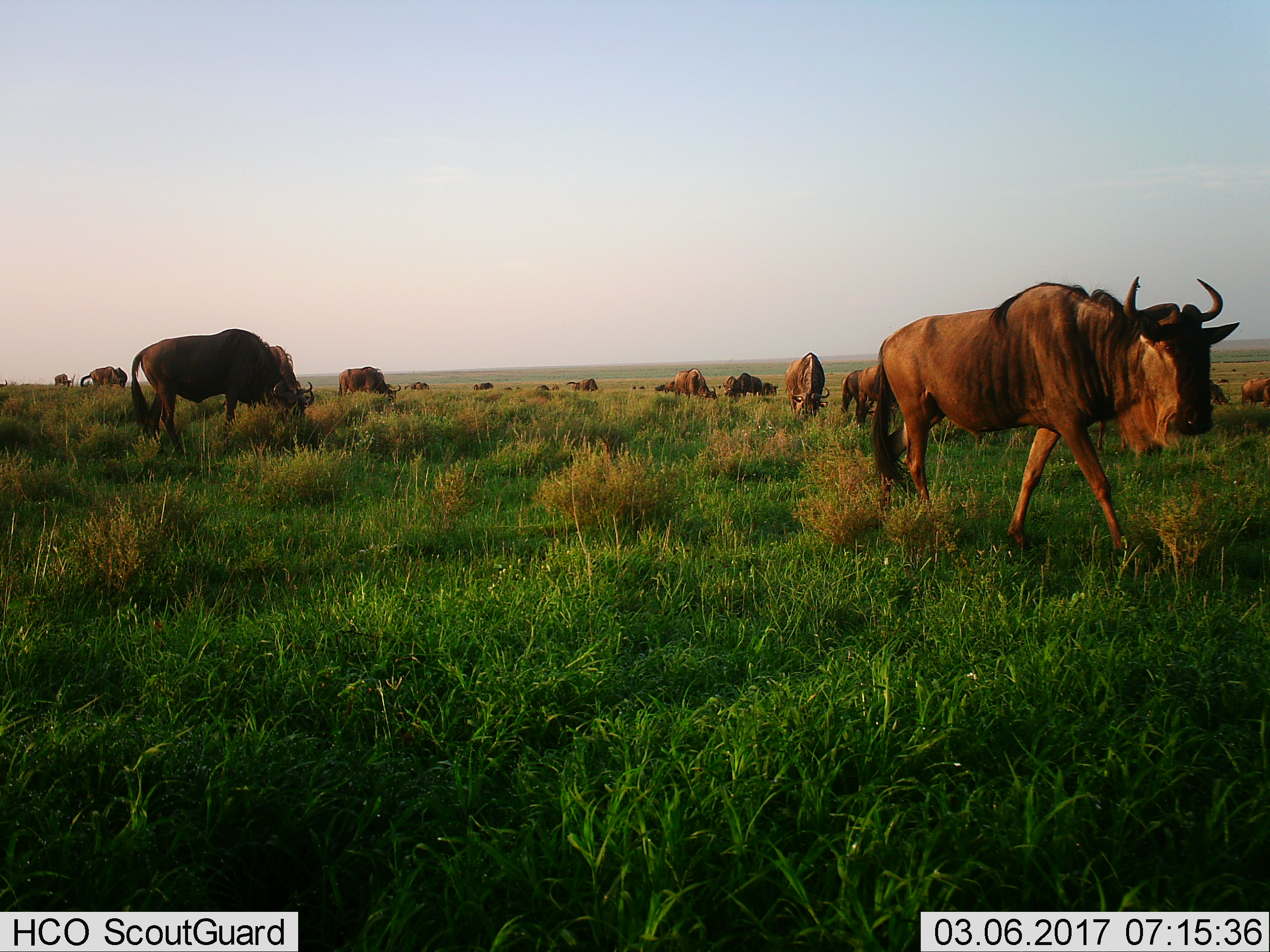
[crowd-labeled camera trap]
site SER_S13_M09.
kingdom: Animalia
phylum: Chordata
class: Mammalia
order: Artiodactyla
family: Bovidae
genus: Connochaetes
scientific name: Connochaetes taurinus taurinus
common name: blue wildebeest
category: wildebeestblue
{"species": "wildebeestblue (blue wildebeest) (Connochaetes taurinus taurinus)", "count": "11-50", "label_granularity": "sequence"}